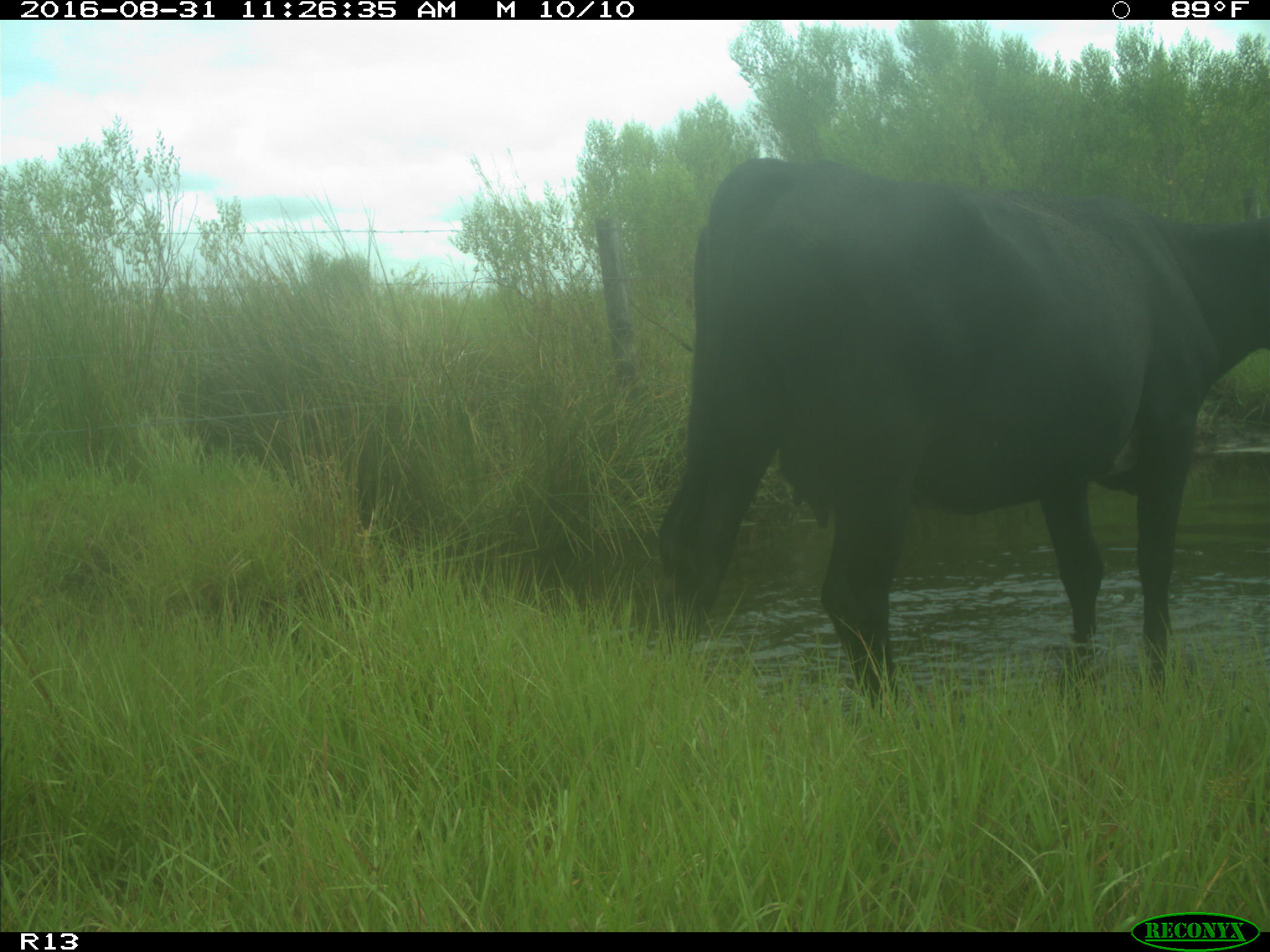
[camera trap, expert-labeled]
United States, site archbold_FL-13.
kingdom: Animalia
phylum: Chordata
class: Mammalia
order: Artiodactyla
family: Bovidae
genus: Bos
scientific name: Bos taurus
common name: domestic cow